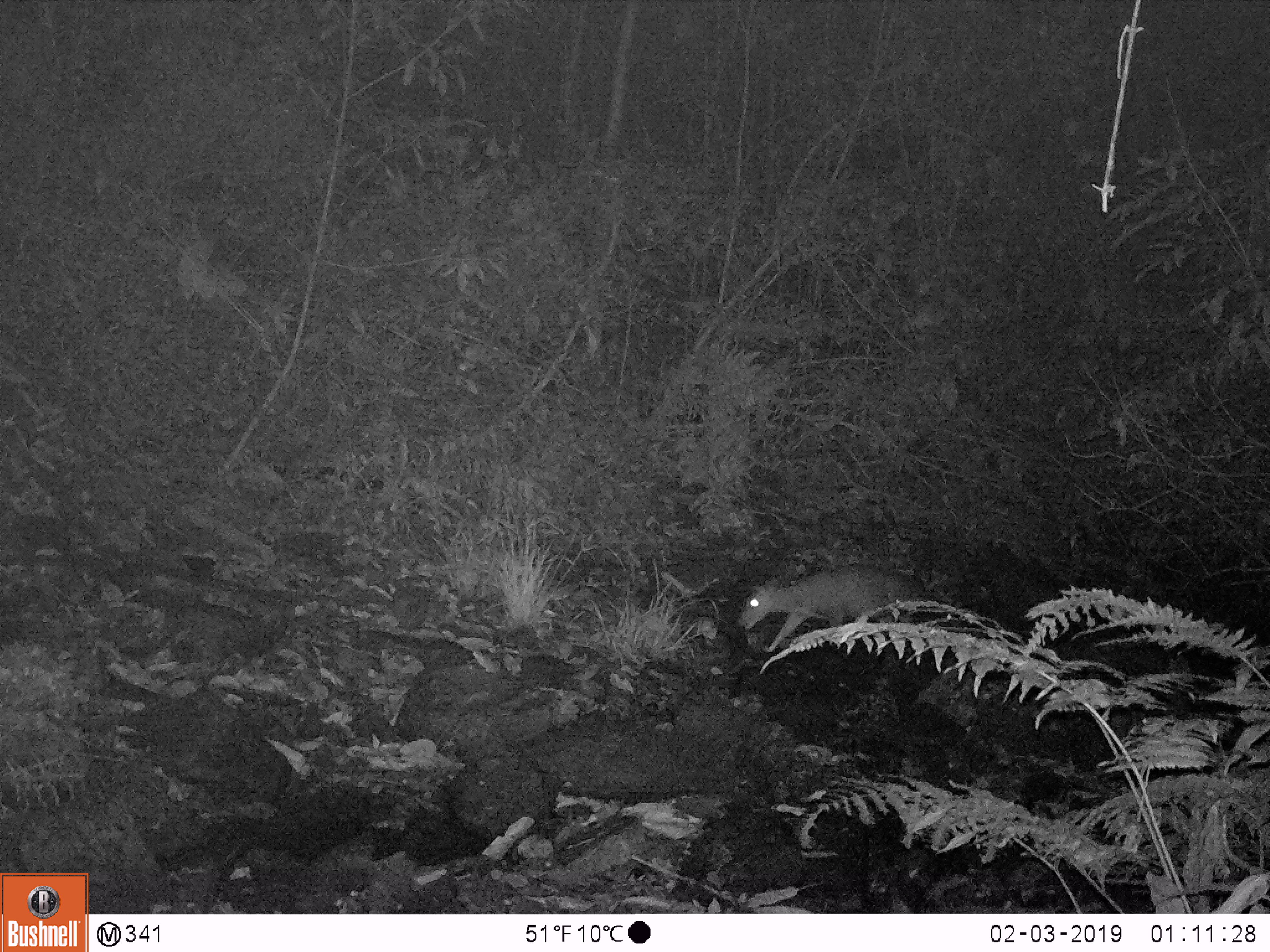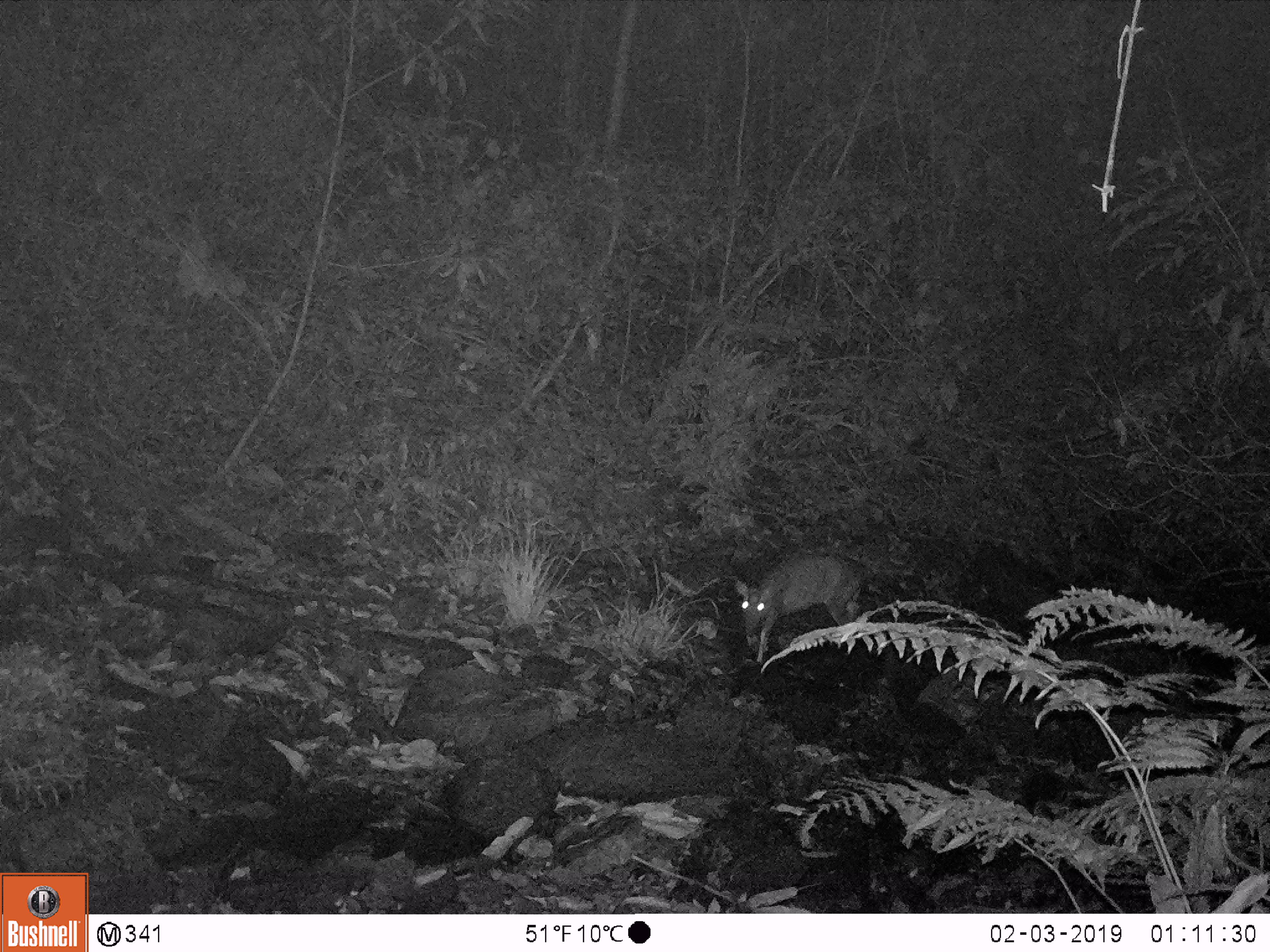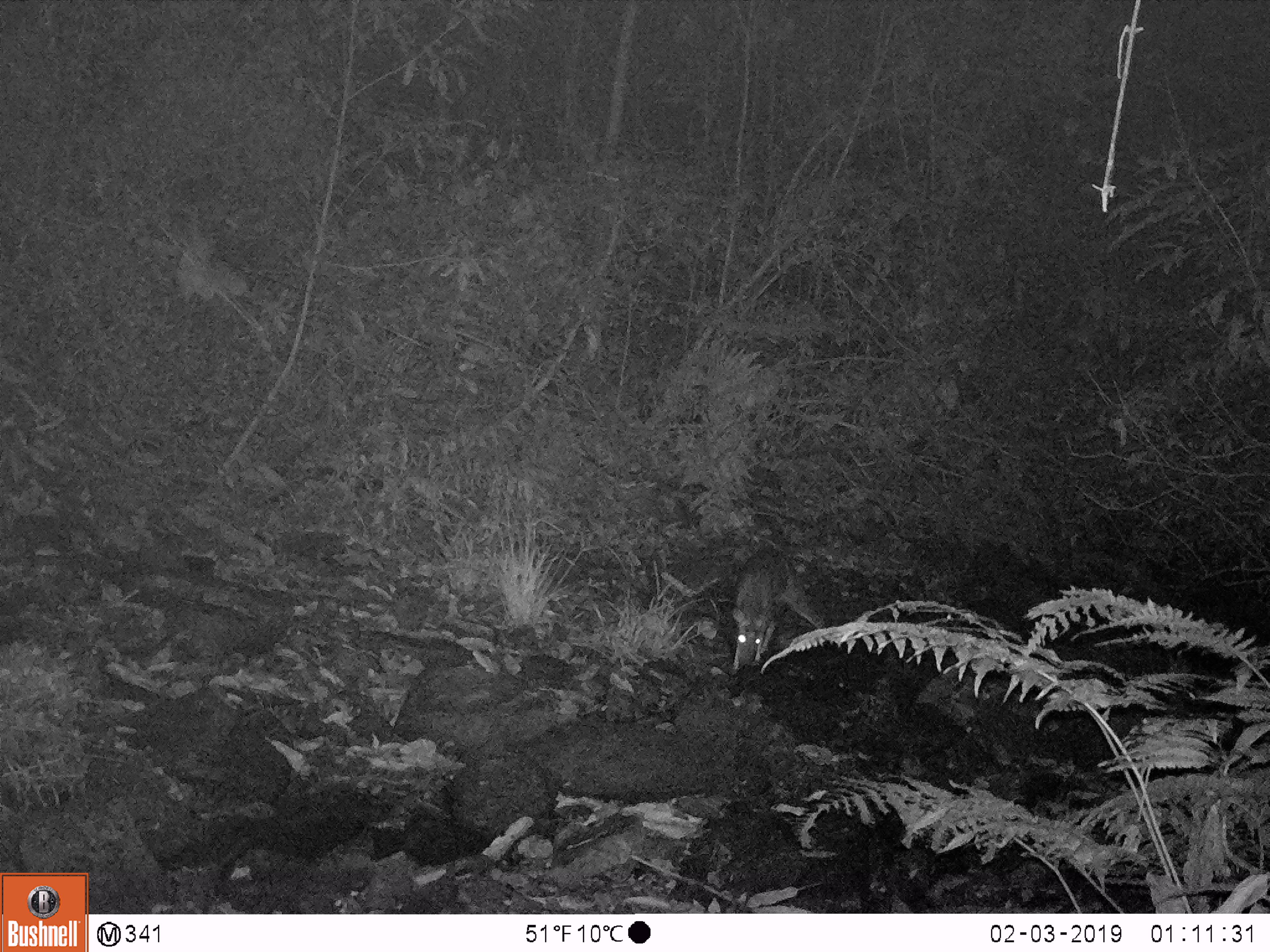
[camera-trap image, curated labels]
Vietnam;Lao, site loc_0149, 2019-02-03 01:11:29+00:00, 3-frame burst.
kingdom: Animalia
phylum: Chordata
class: Mammalia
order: Artiodactyla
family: Cervidae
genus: Muntiacus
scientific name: Muntiacus rooseveltorum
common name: roosevelt's muntjac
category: roosevelts muntjac group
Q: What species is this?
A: Roosevelts muntjac group (roosevelt's muntjac) (Muntiacus rooseveltorum).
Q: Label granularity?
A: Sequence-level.